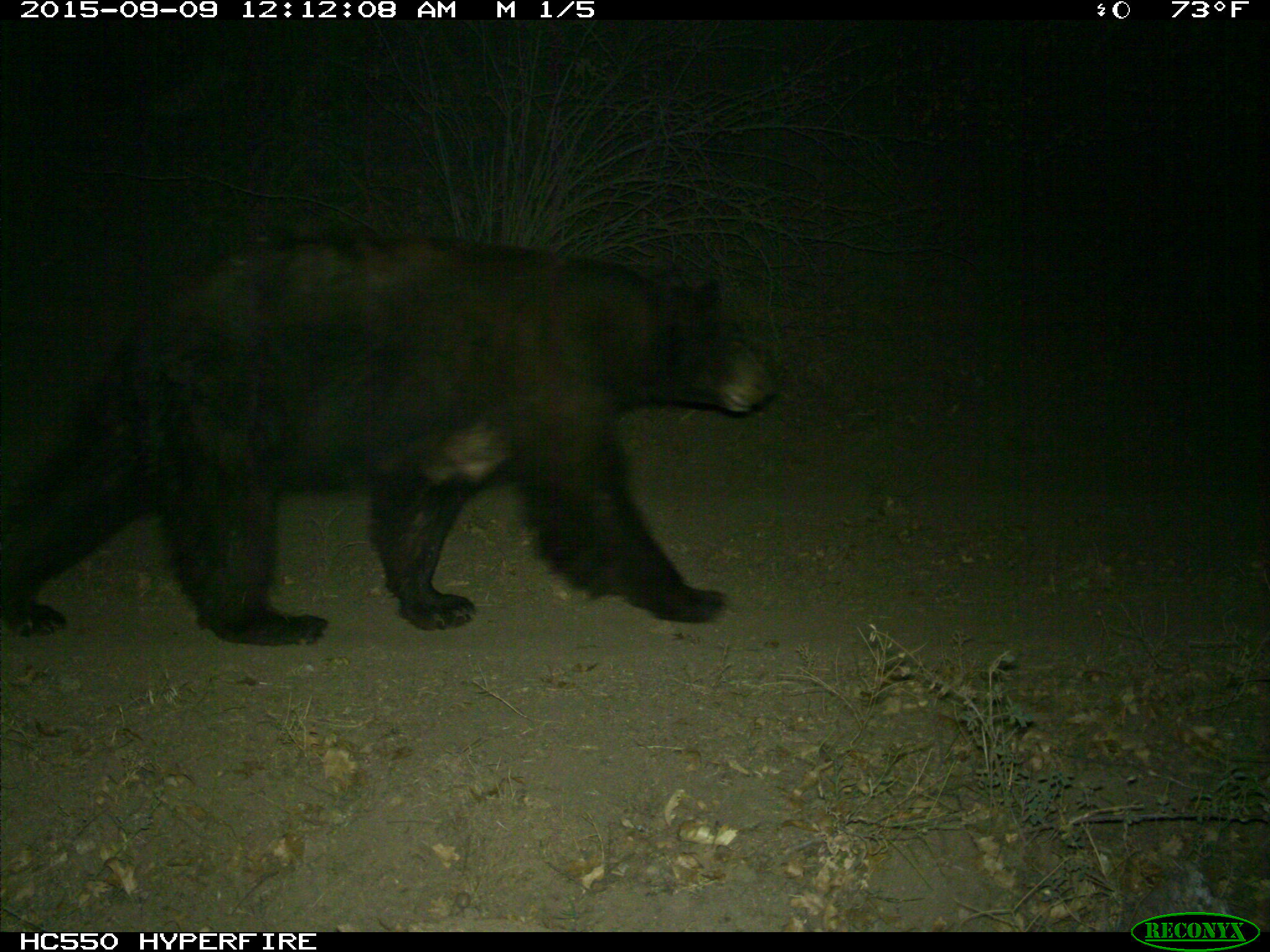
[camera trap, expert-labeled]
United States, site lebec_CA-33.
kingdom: Animalia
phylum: Chordata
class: Mammalia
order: Carnivora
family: Ursidae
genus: Ursus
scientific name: Ursus americanus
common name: american black bear